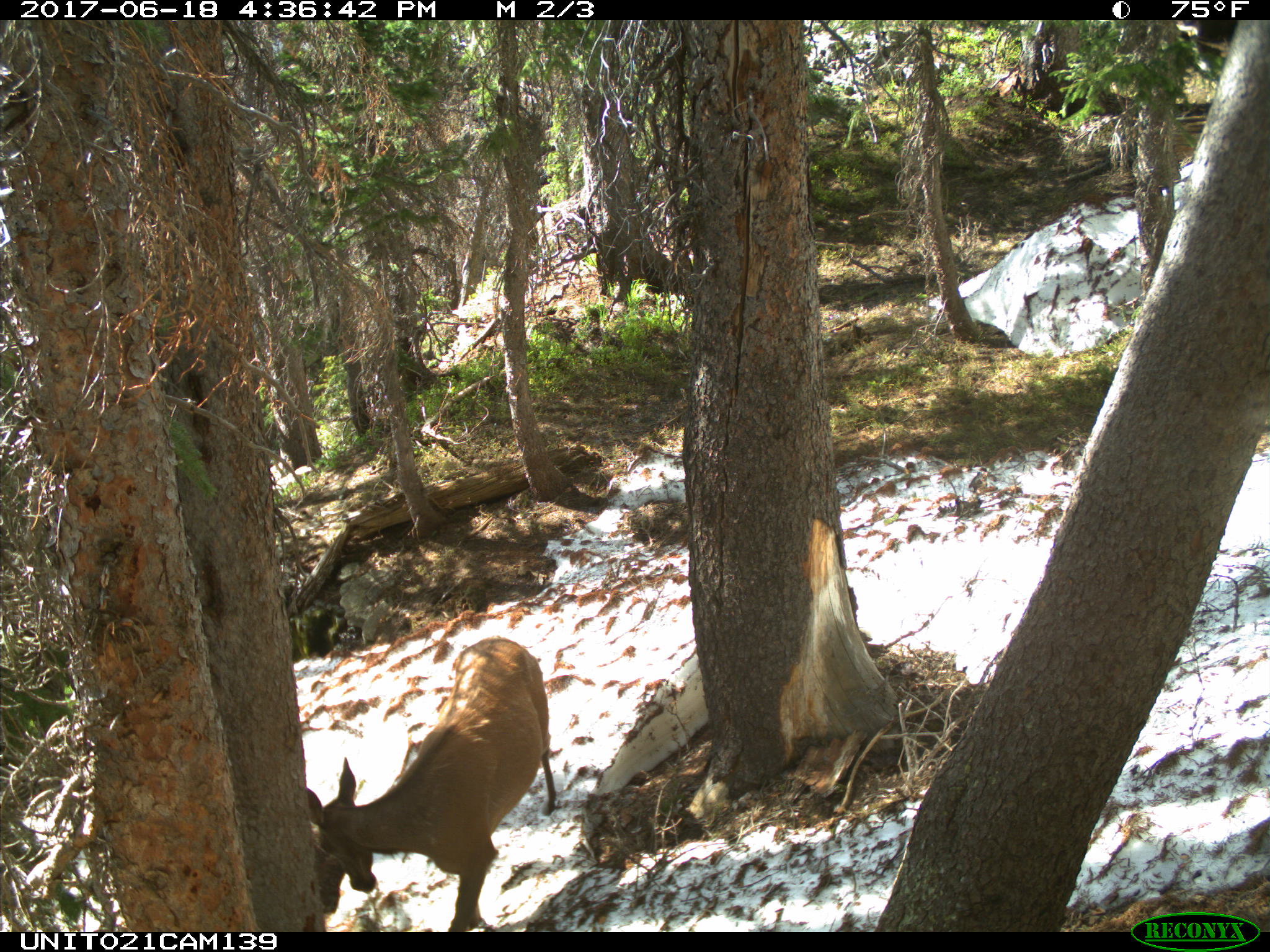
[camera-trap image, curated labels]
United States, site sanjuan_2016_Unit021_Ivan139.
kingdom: Animalia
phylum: Chordata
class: Mammalia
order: Artiodactyla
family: Cervidae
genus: Cervus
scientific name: Cervus elaphus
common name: red deer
Cervus elaphus (red deer).